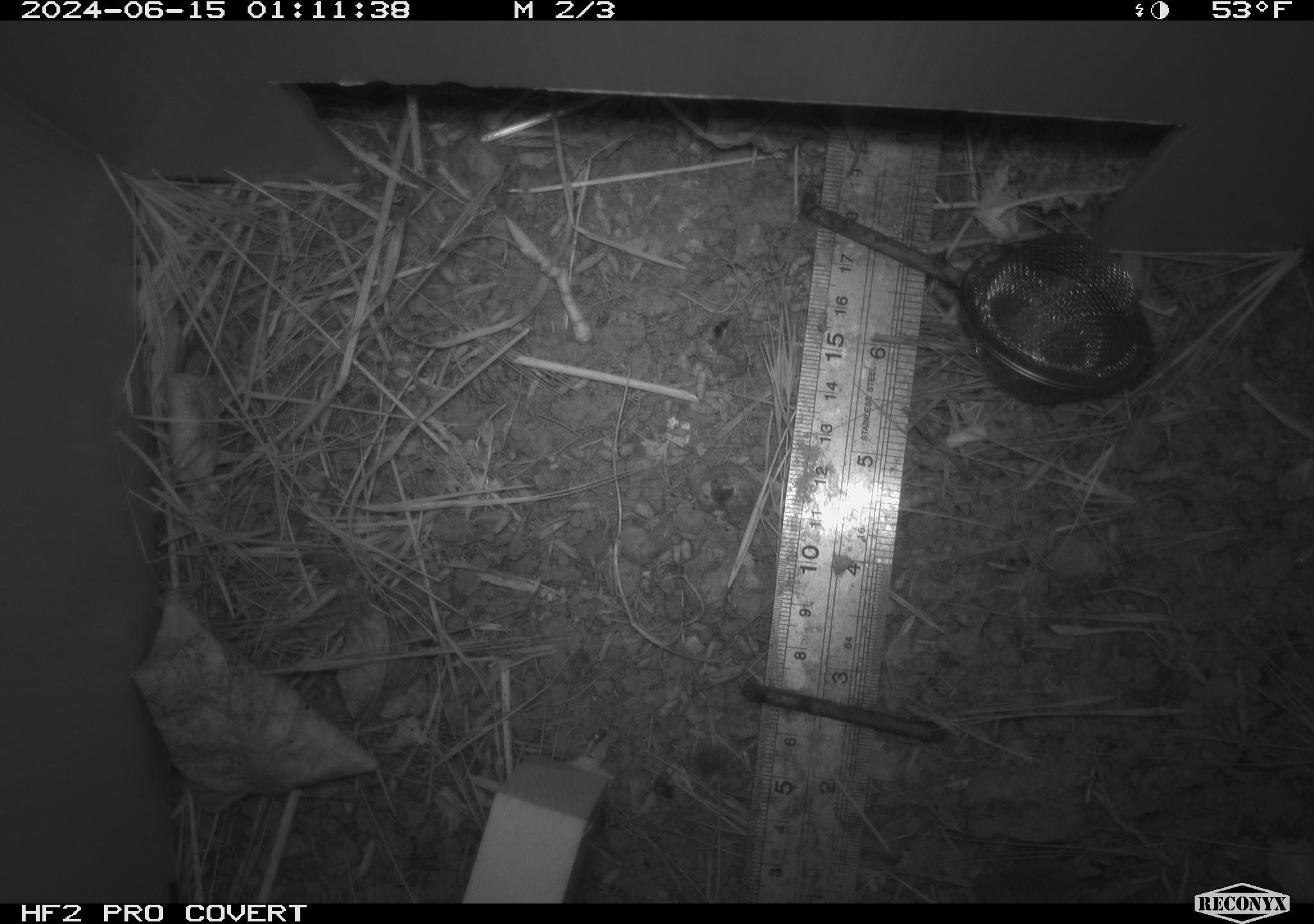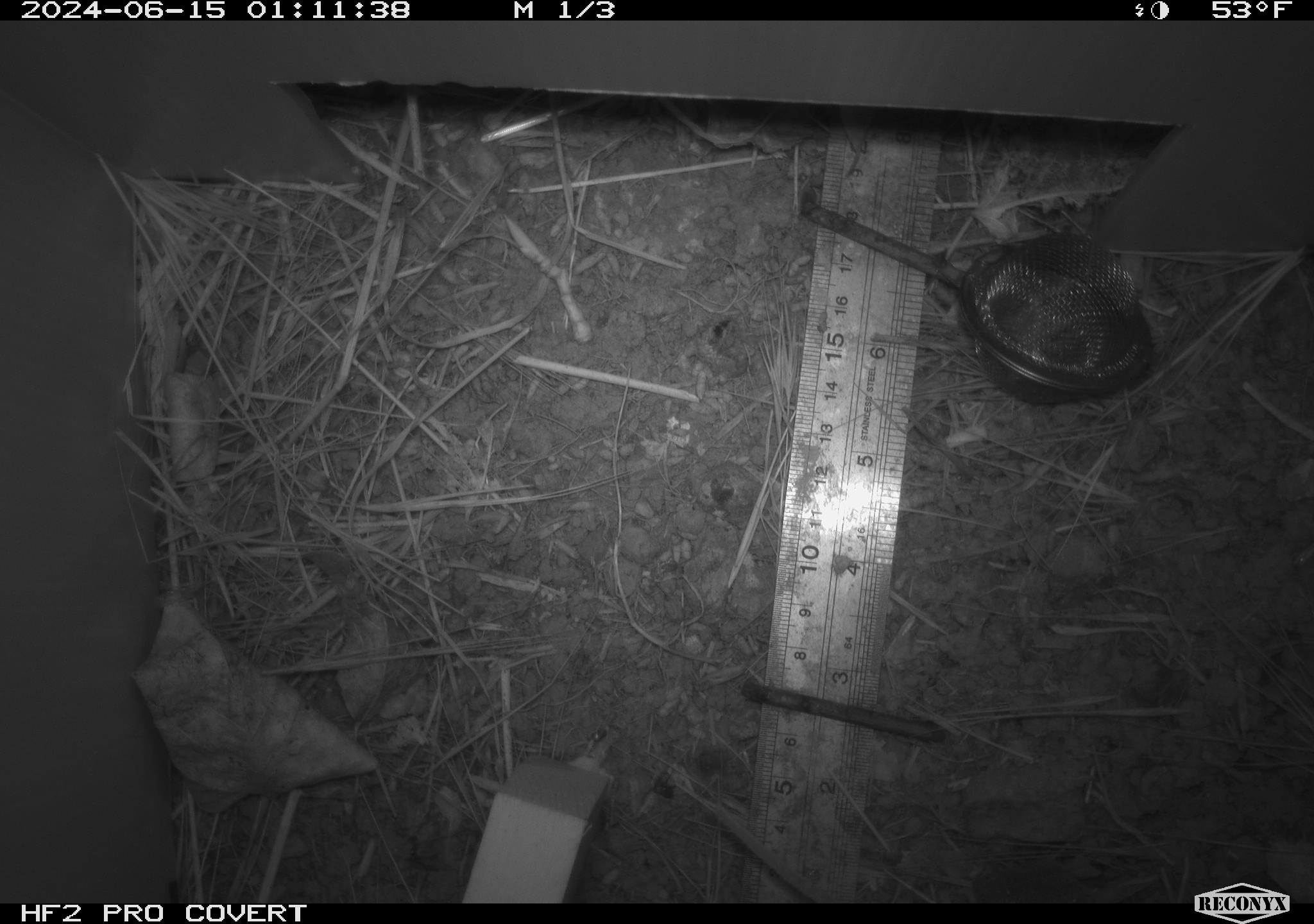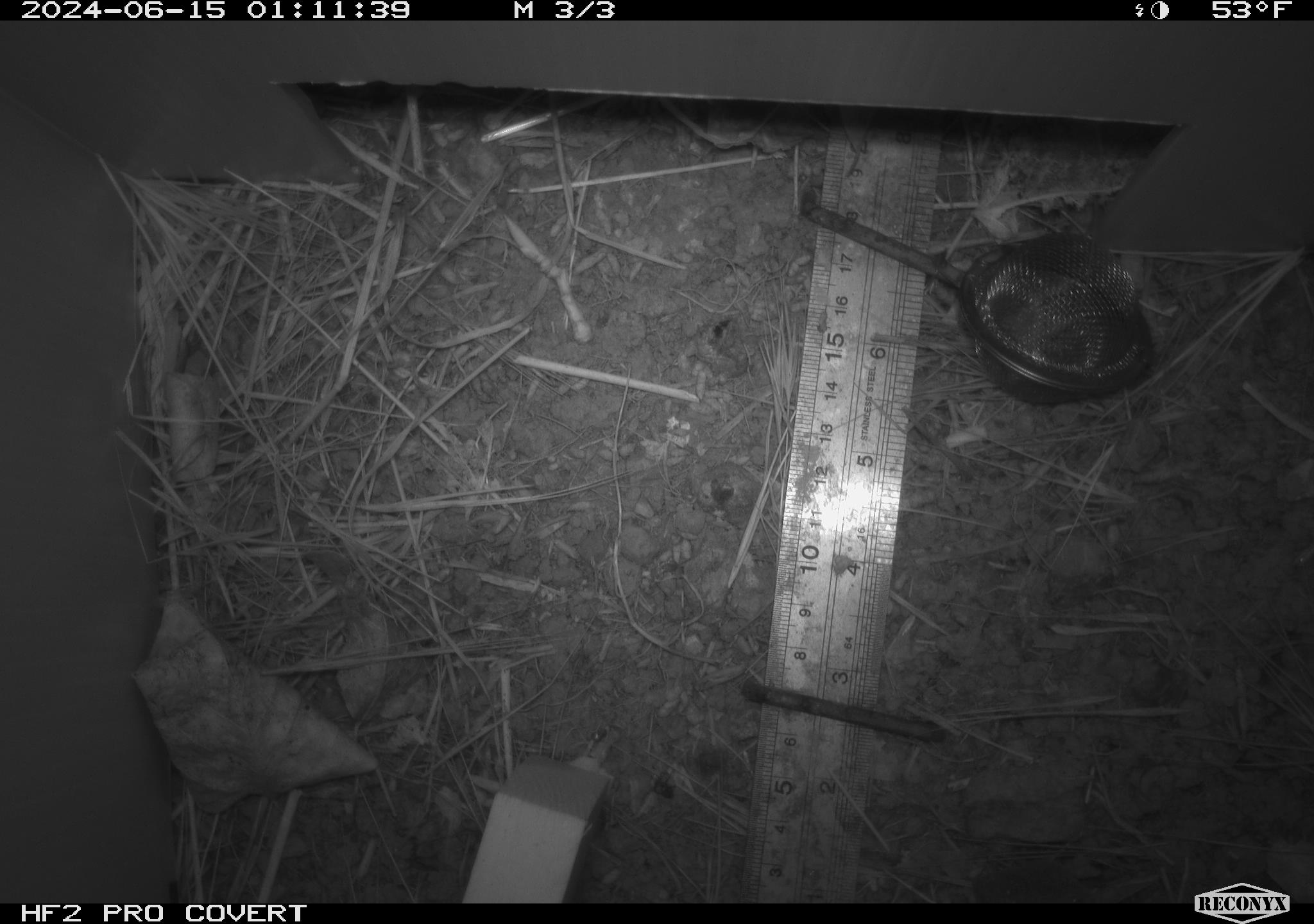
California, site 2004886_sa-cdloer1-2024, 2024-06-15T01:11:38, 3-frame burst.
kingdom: Animalia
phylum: Chordata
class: Mammalia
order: Rodentia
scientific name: Rodentia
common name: mouse species